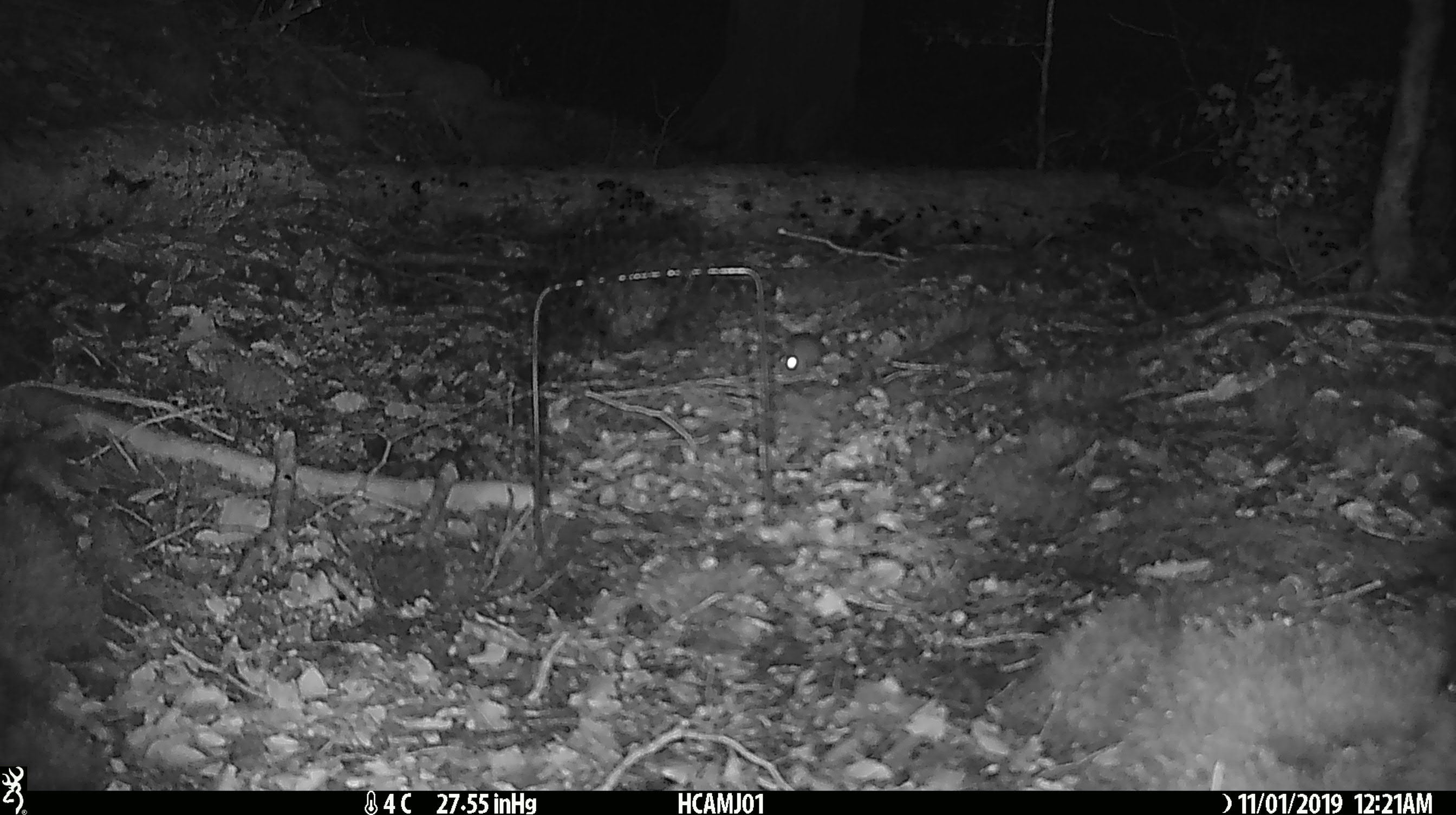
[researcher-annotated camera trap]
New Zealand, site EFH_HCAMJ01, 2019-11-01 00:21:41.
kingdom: Animalia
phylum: Chordata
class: Mammalia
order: Rodentia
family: Muridae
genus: Mus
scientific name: Mus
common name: mouse